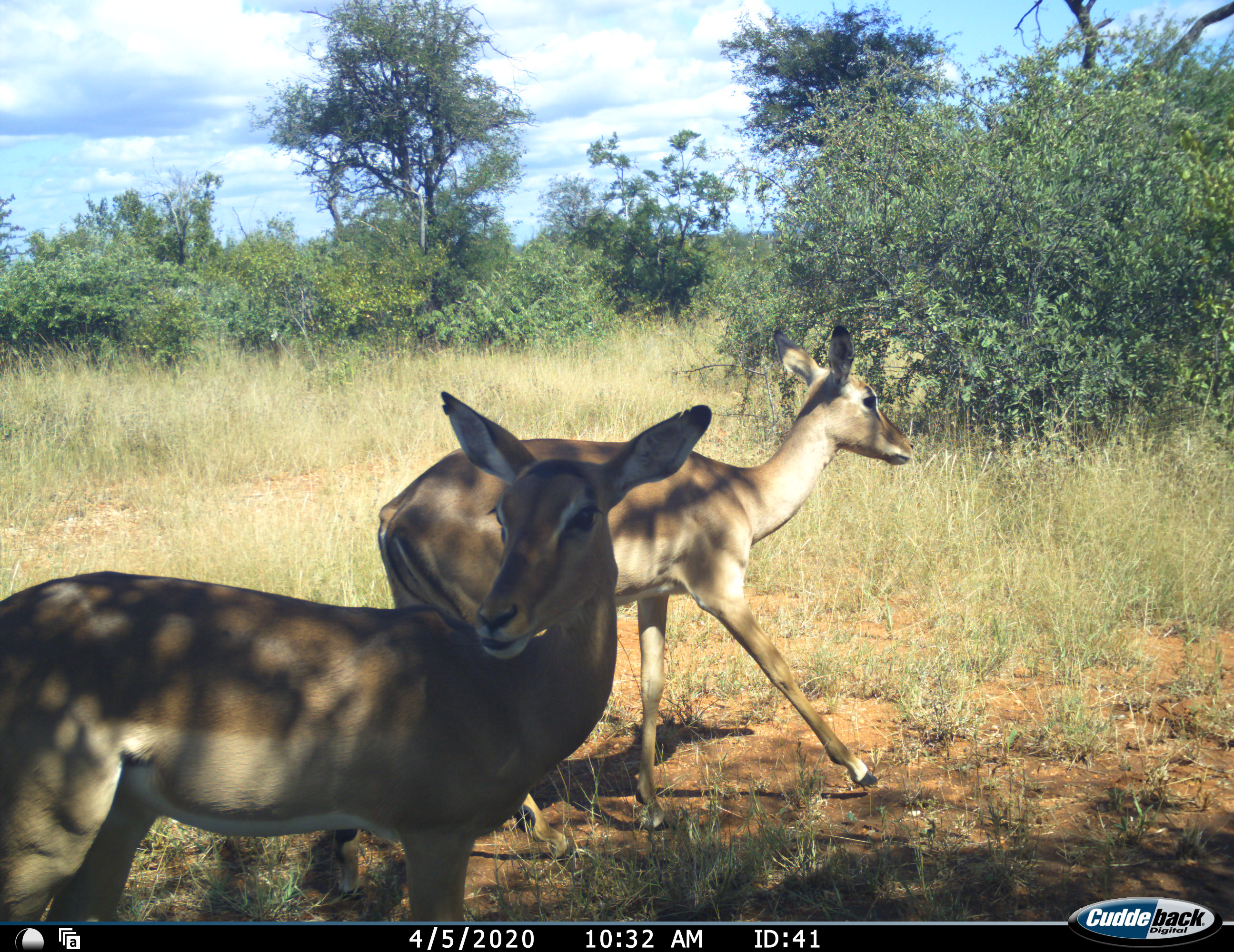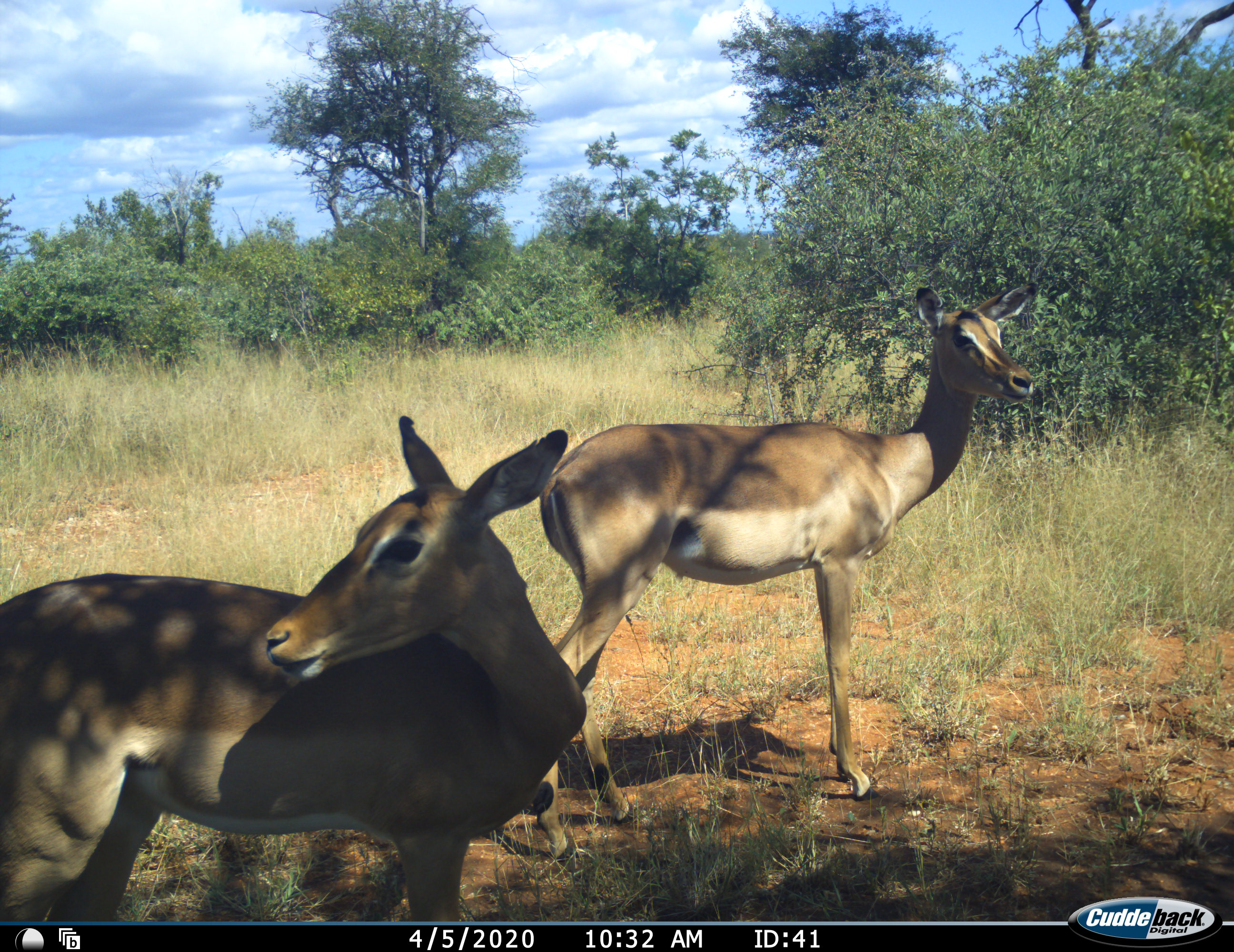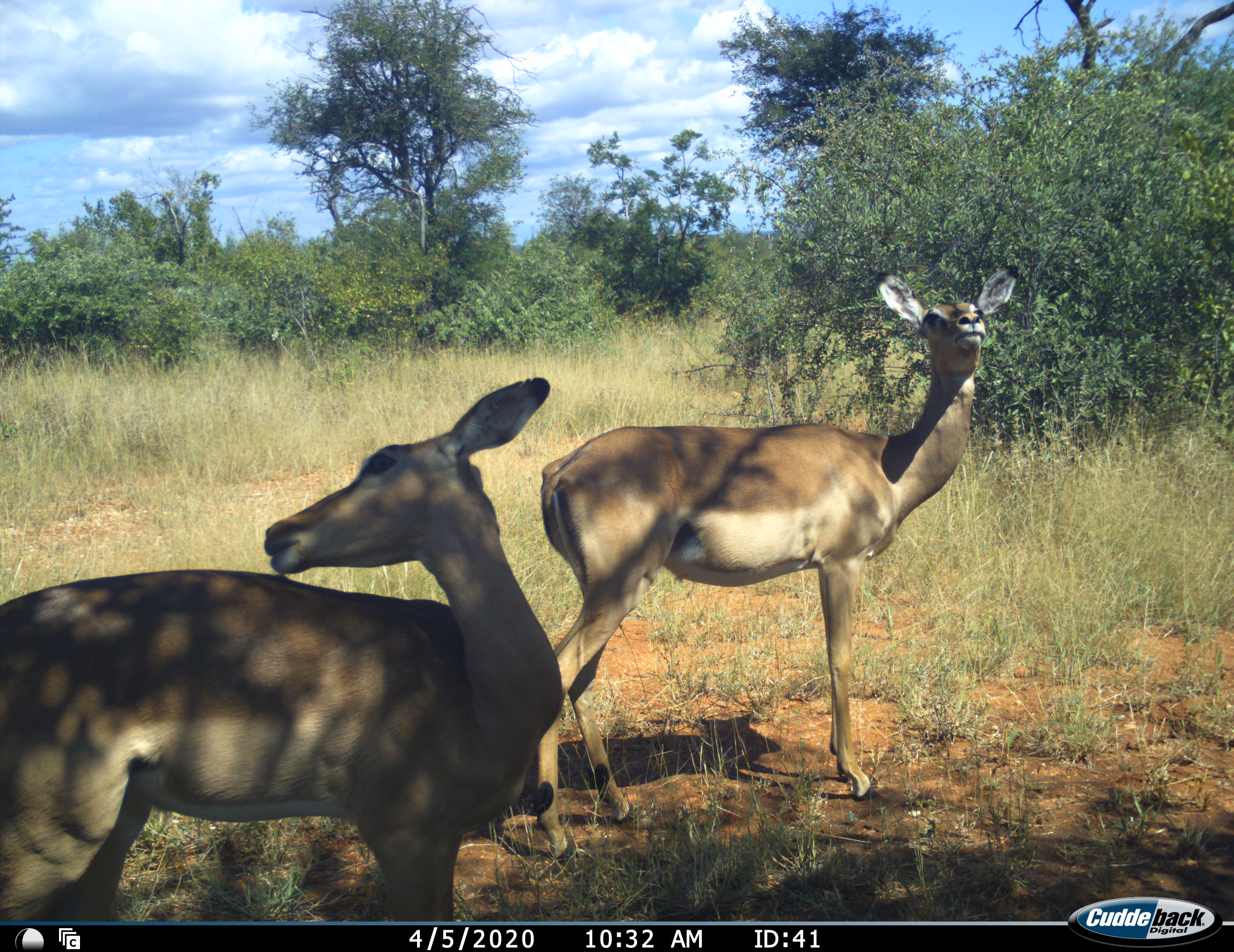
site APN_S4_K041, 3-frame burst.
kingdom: Animalia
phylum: Chordata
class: Mammalia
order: Artiodactyla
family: Bovidae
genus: Aepyceros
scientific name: Aepyceros melampus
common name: impala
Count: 2.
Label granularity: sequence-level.